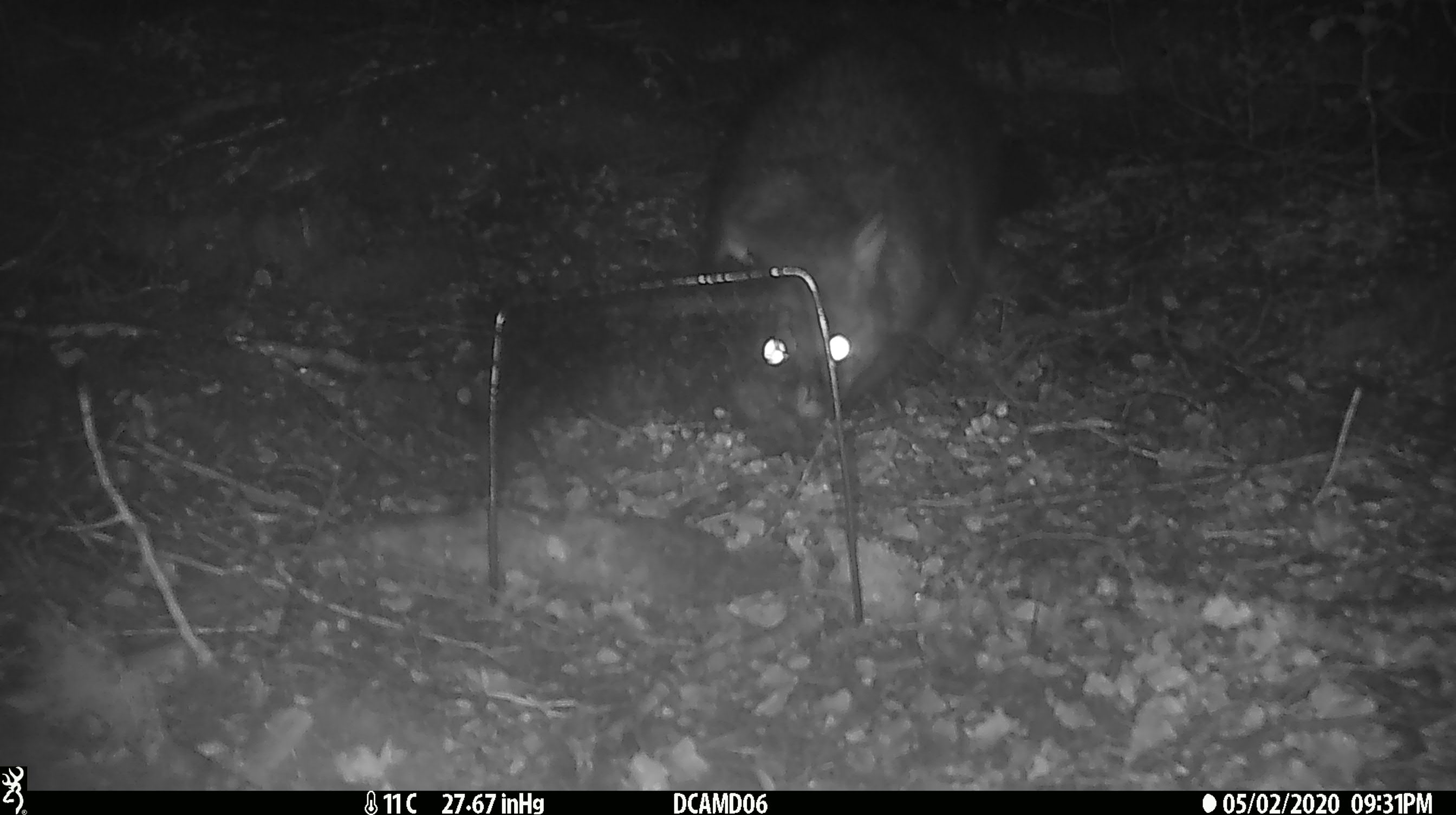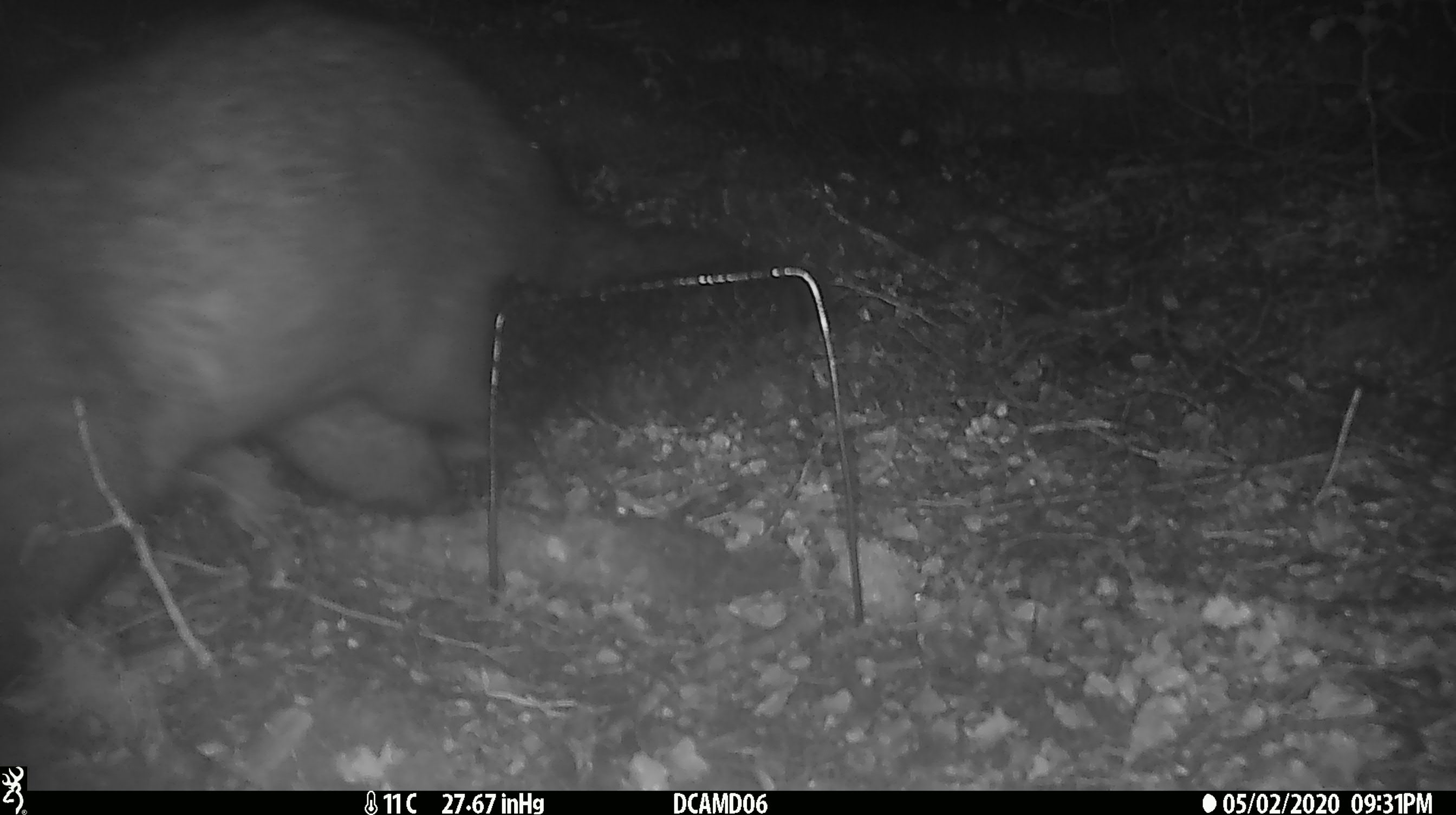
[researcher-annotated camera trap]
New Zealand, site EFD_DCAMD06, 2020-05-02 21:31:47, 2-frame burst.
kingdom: Animalia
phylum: Chordata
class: Mammalia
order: Diprotodontia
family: Phalangeridae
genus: Trichosurus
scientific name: Trichosurus vulpecula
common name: common brushtail possum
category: possum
Possum (common brushtail possum) (Trichosurus vulpecula).